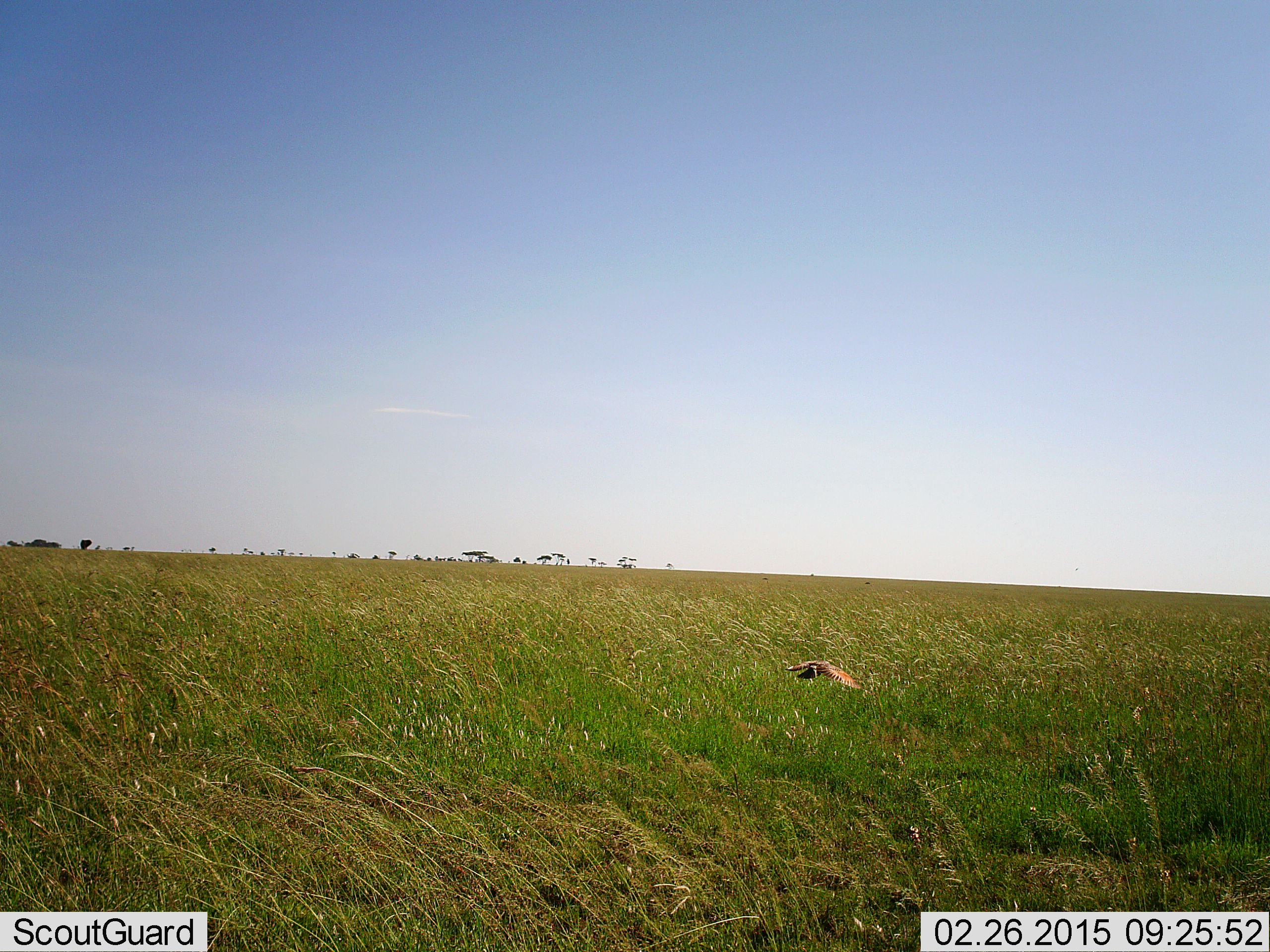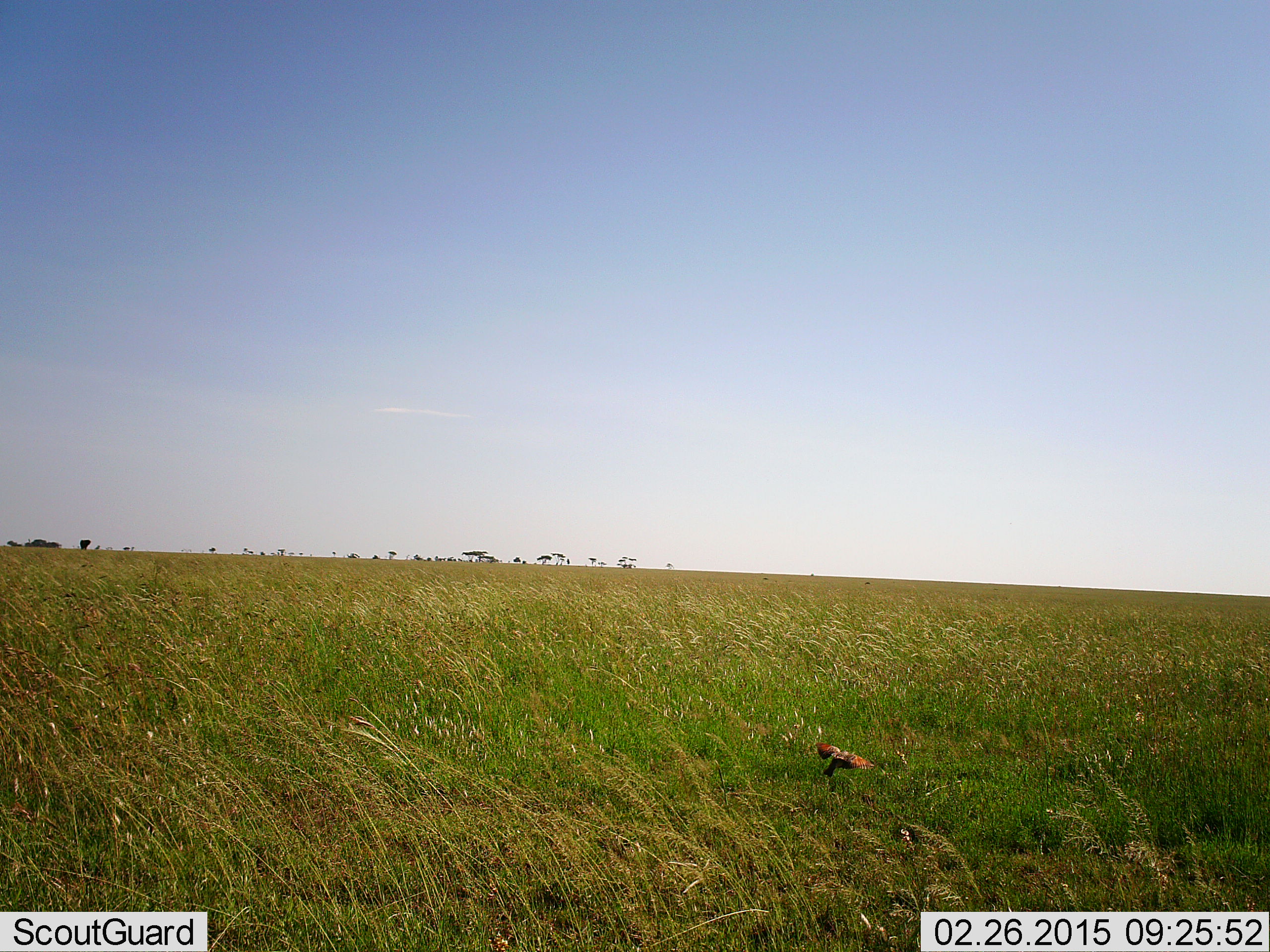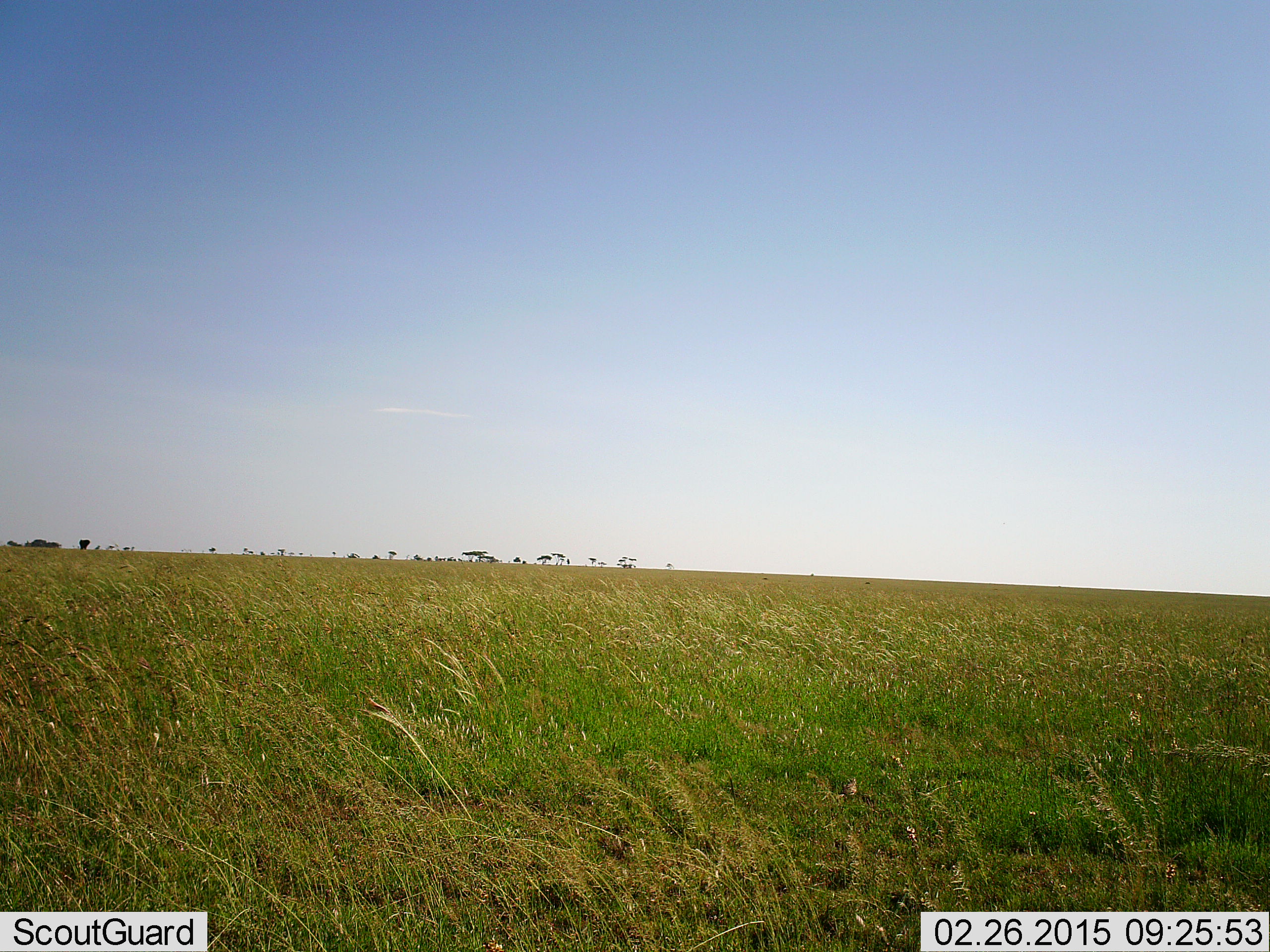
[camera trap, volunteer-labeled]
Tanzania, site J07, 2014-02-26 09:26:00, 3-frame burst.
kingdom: Animalia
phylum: Chordata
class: Aves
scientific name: Aves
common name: bird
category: otherbird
Otherbird (bird) (Aves), count 1. Behavior (volunteer vote fractions): standing 0%, resting 0%, moving 100%, interacting 0%. Young present (vote fraction): 0%. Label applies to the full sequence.